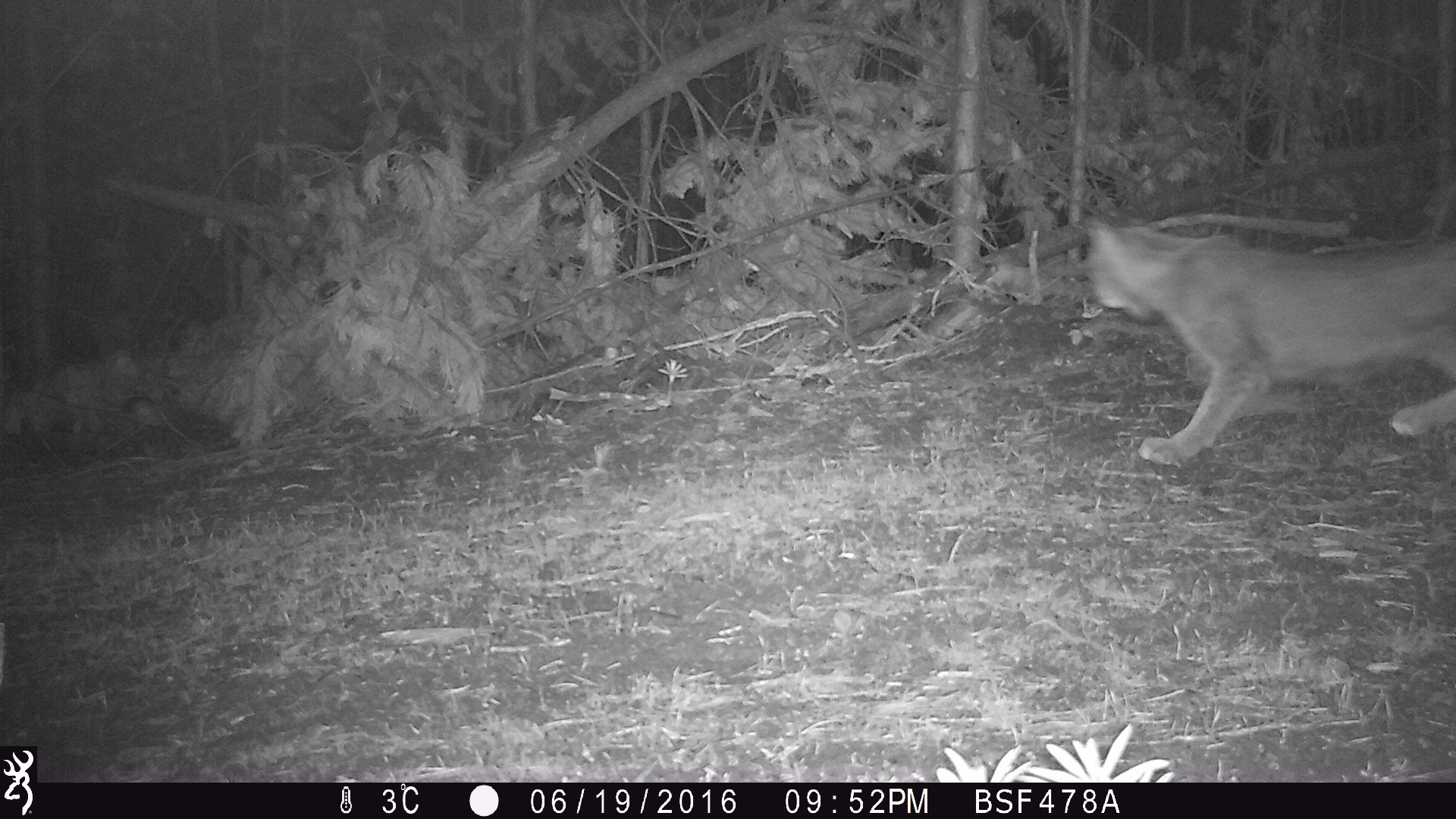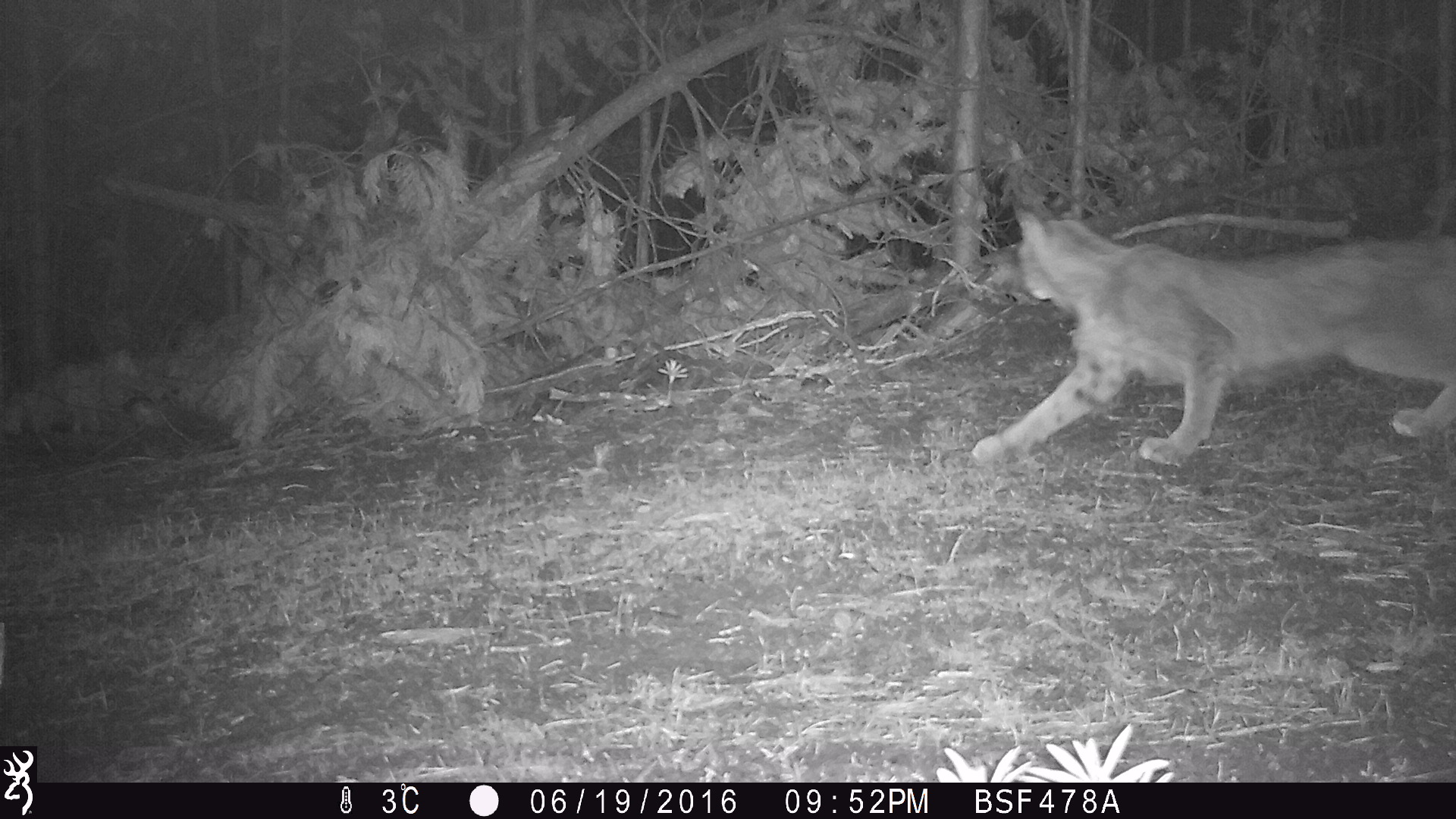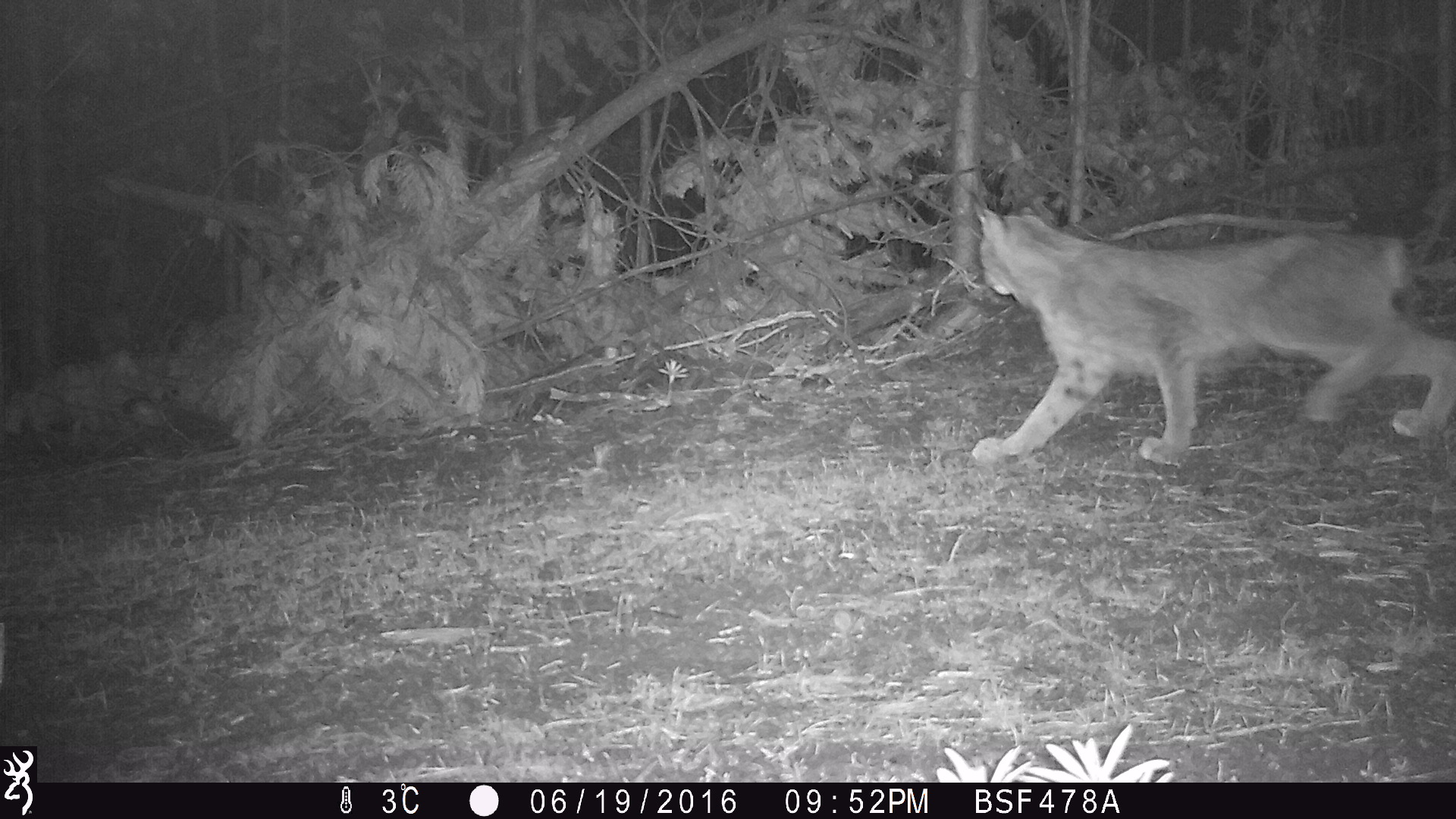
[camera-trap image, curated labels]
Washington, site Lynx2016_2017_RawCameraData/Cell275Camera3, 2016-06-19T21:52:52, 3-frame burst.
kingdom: Animalia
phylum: Chordata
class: Mammalia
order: Carnivora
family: Felidae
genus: Lynx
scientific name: Lynx canadensis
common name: canada lynx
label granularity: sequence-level